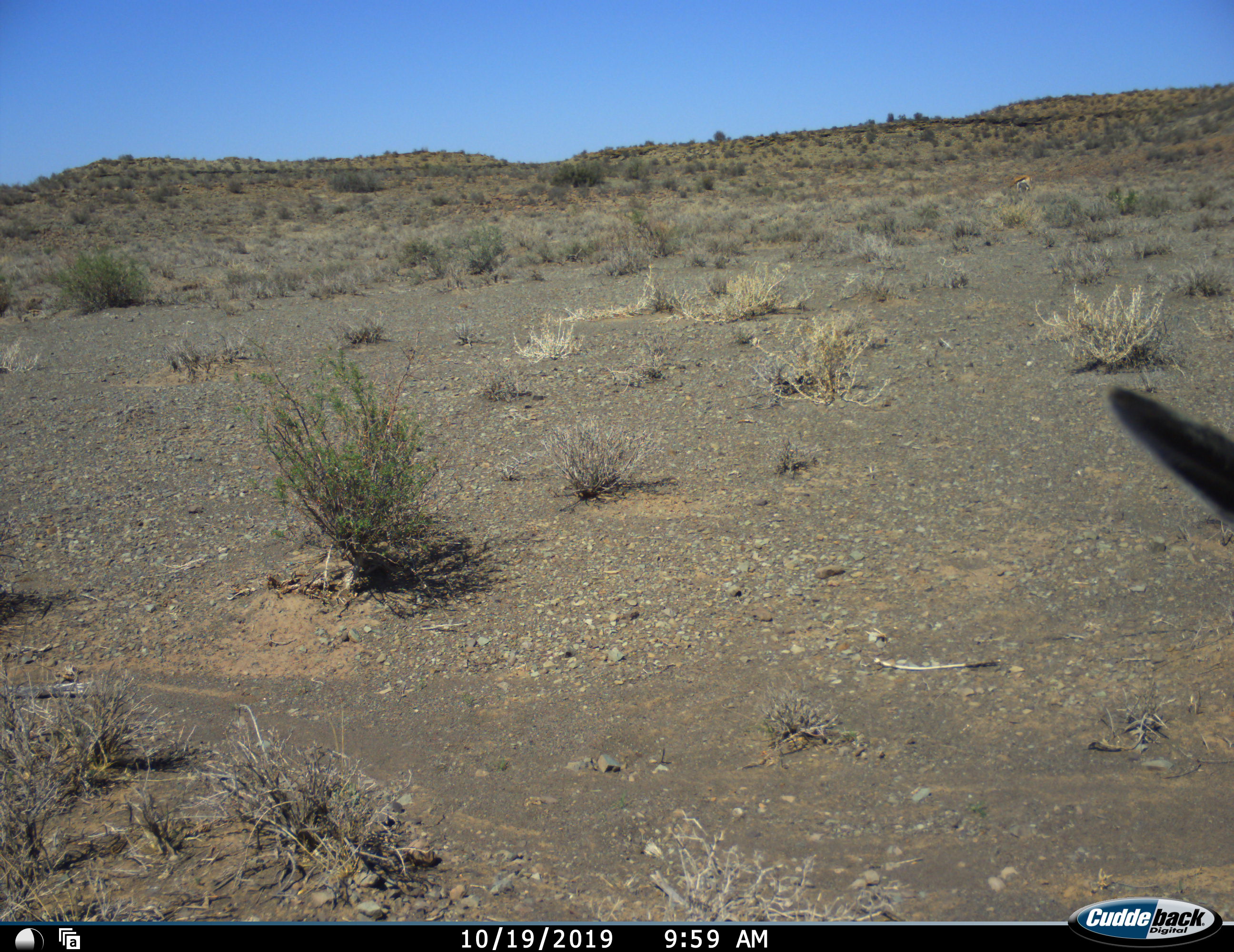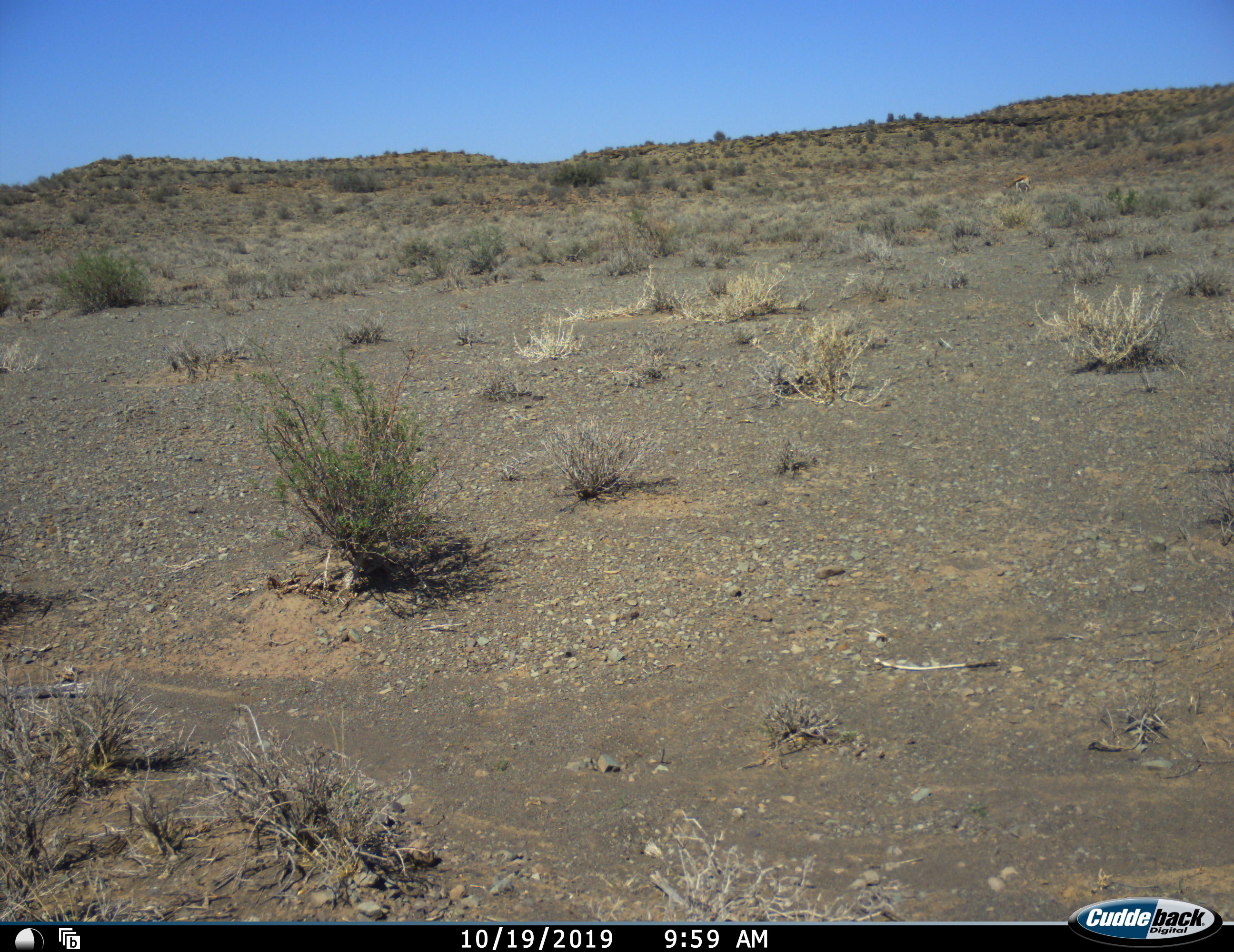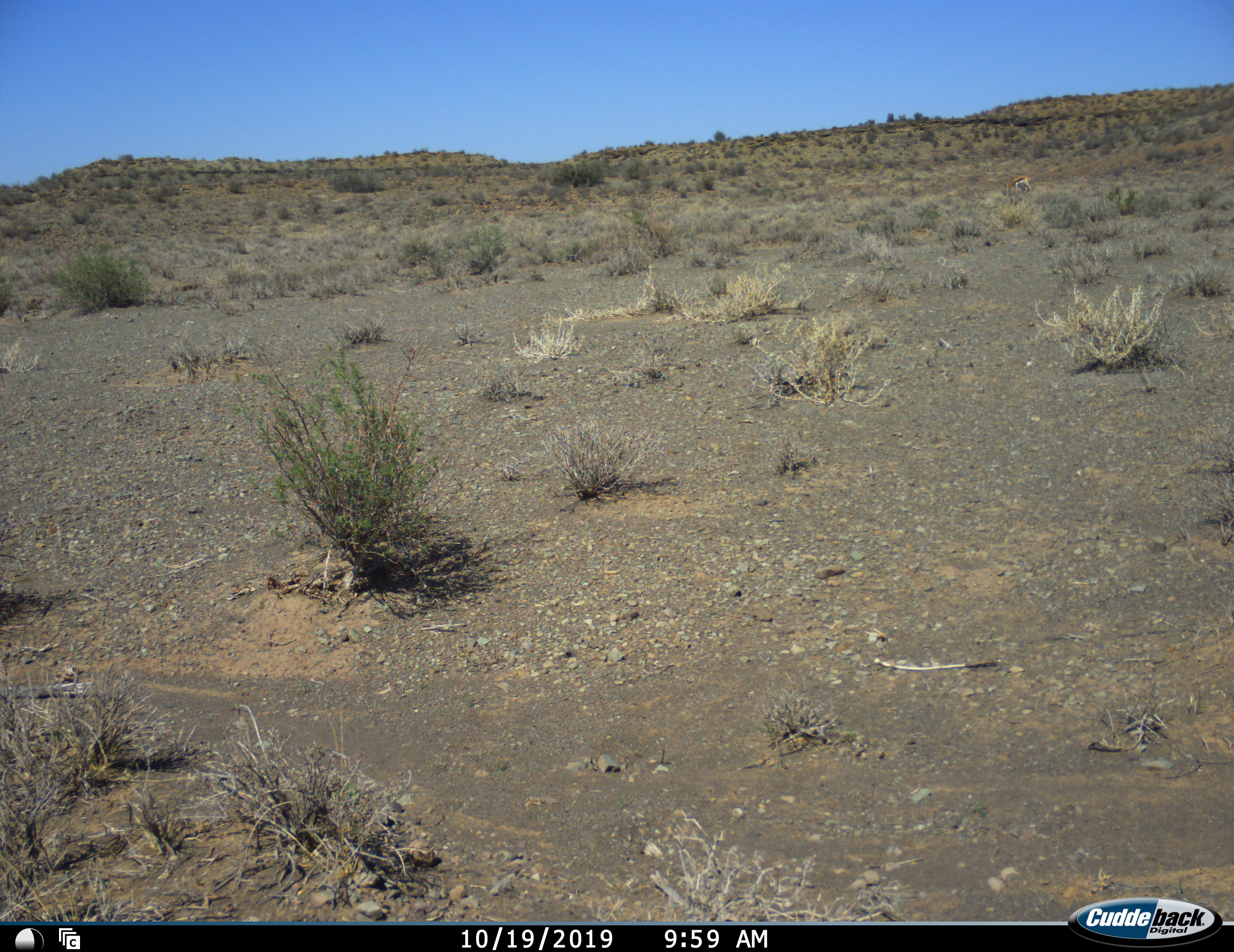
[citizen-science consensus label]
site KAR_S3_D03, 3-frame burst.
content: unidentified animal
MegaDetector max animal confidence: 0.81